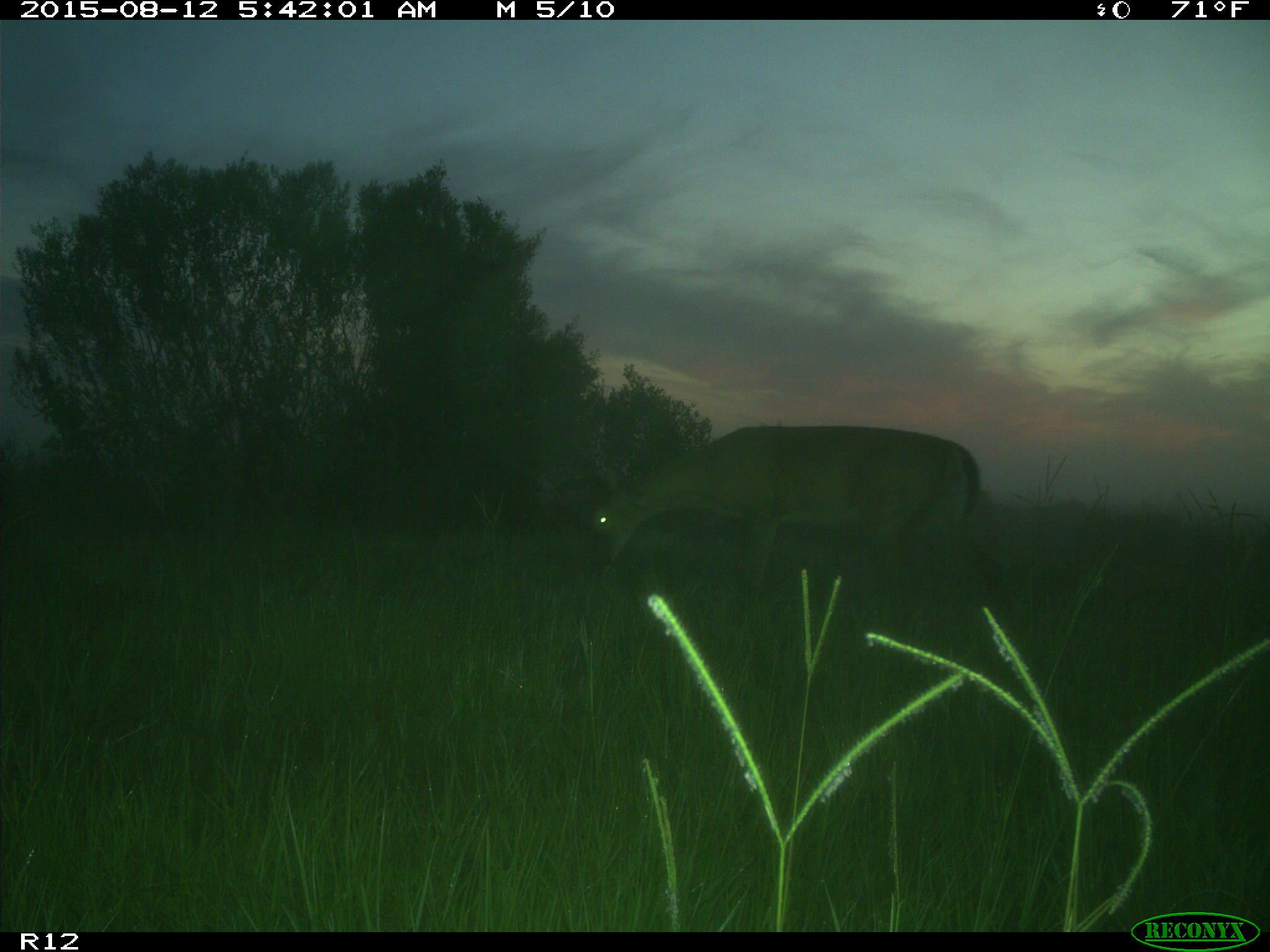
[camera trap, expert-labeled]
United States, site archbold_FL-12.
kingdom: Animalia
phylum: Chordata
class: Mammalia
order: Artiodactyla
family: Cervidae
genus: Odocoileus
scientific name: Odocoileus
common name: deer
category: unidentified deer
Unidentified deer (deer) (Odocoileus).